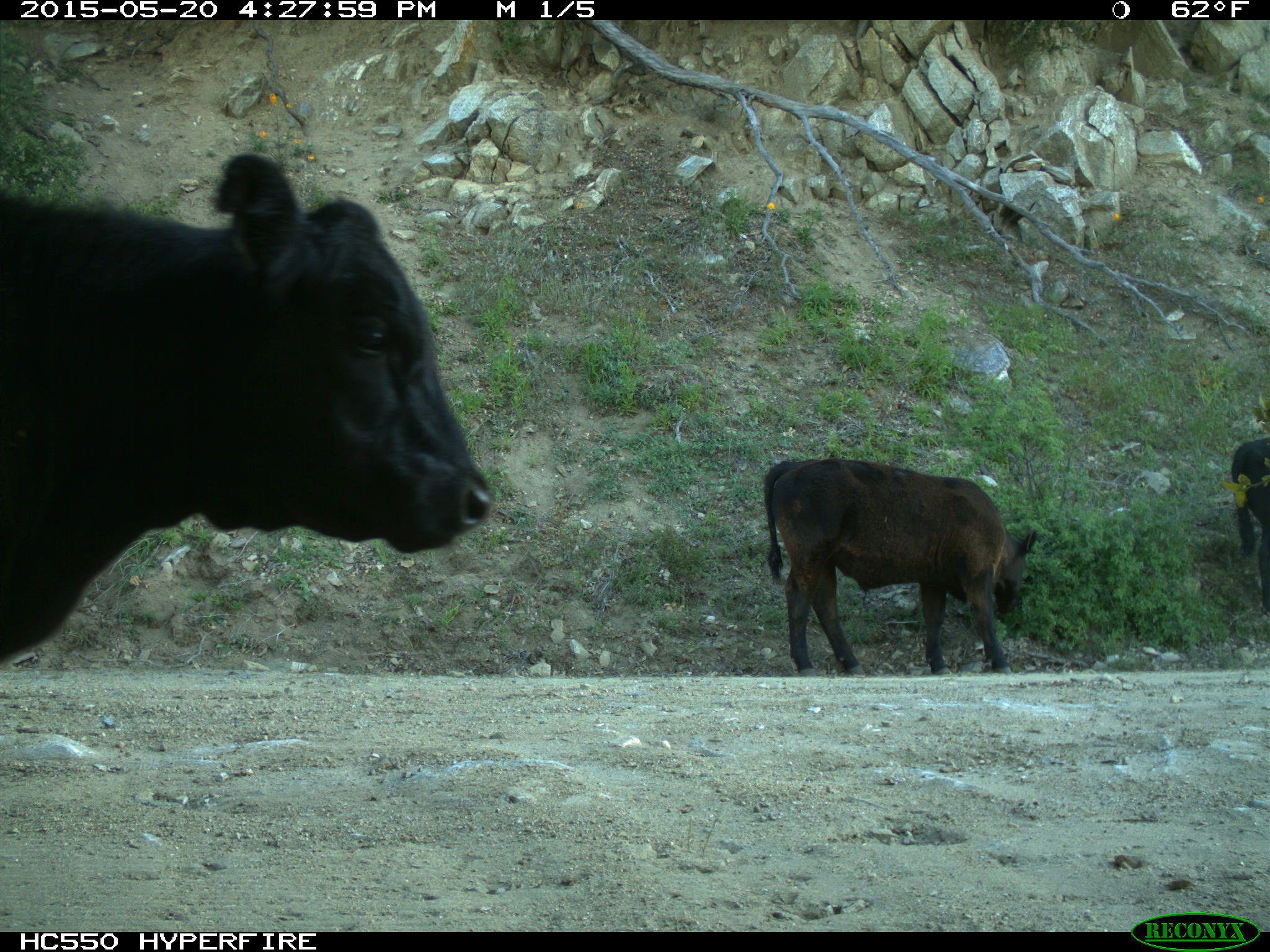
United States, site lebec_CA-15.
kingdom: Animalia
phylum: Chordata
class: Mammalia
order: Artiodactyla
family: Bovidae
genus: Bos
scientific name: Bos taurus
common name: domestic cow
Bos taurus (domestic cow).